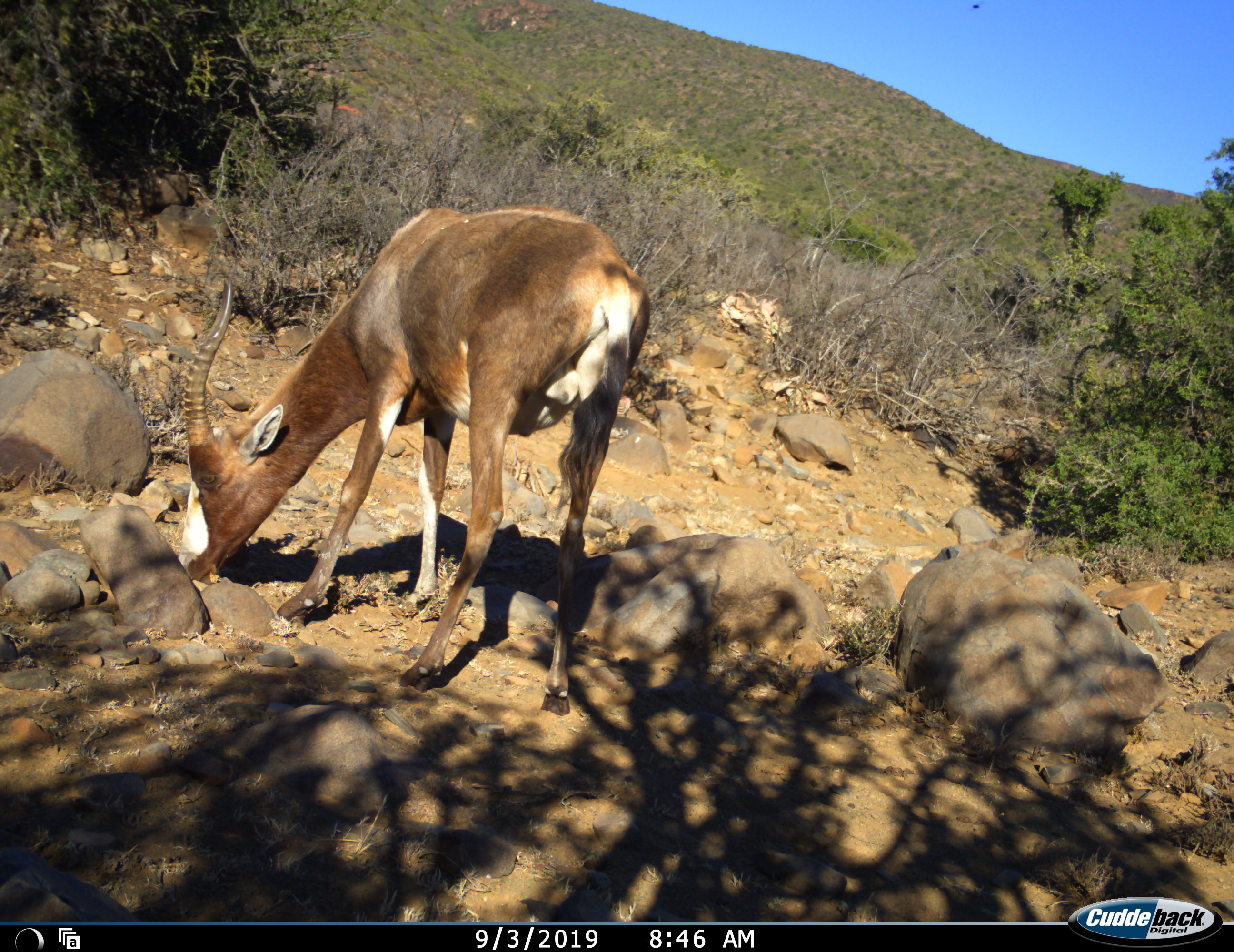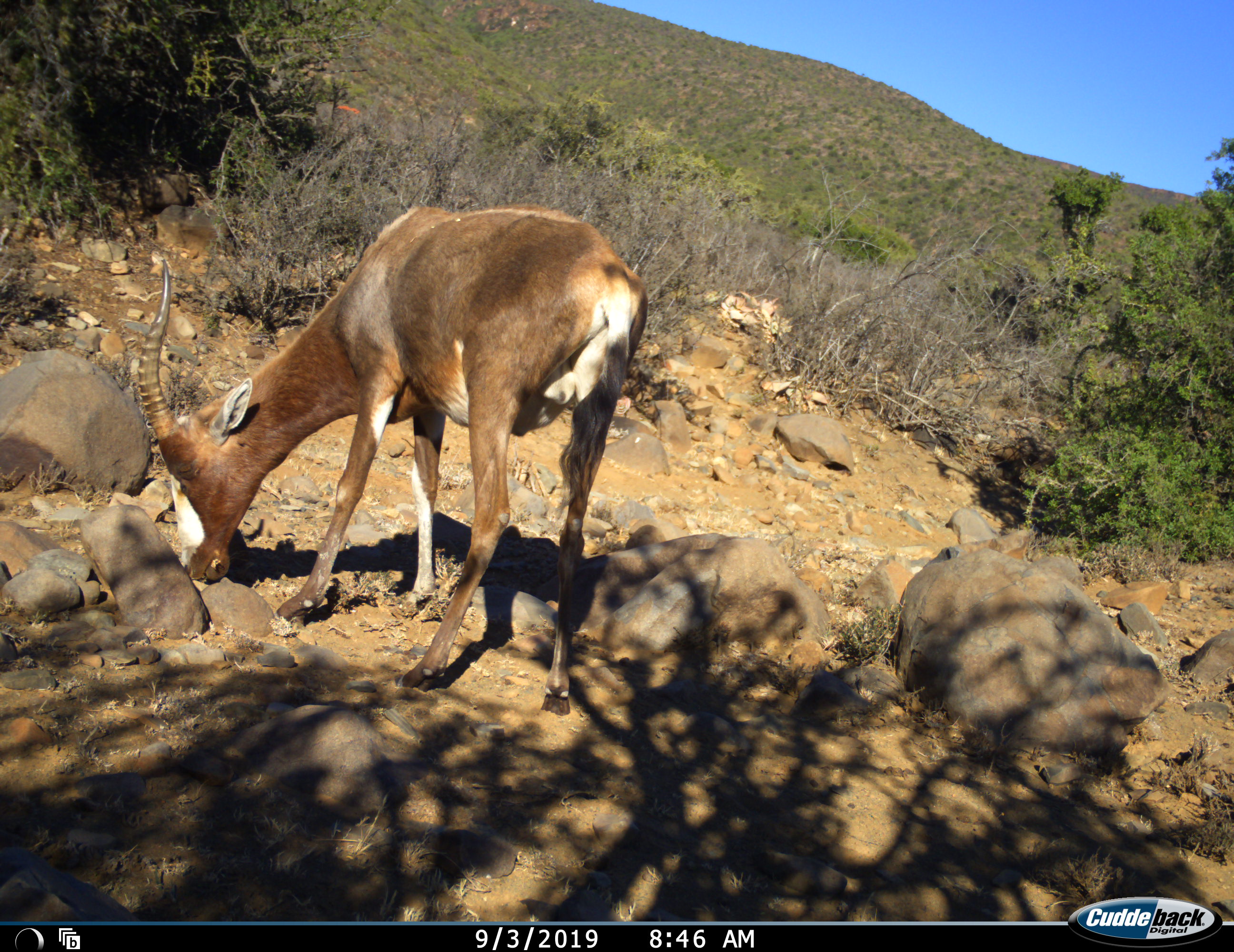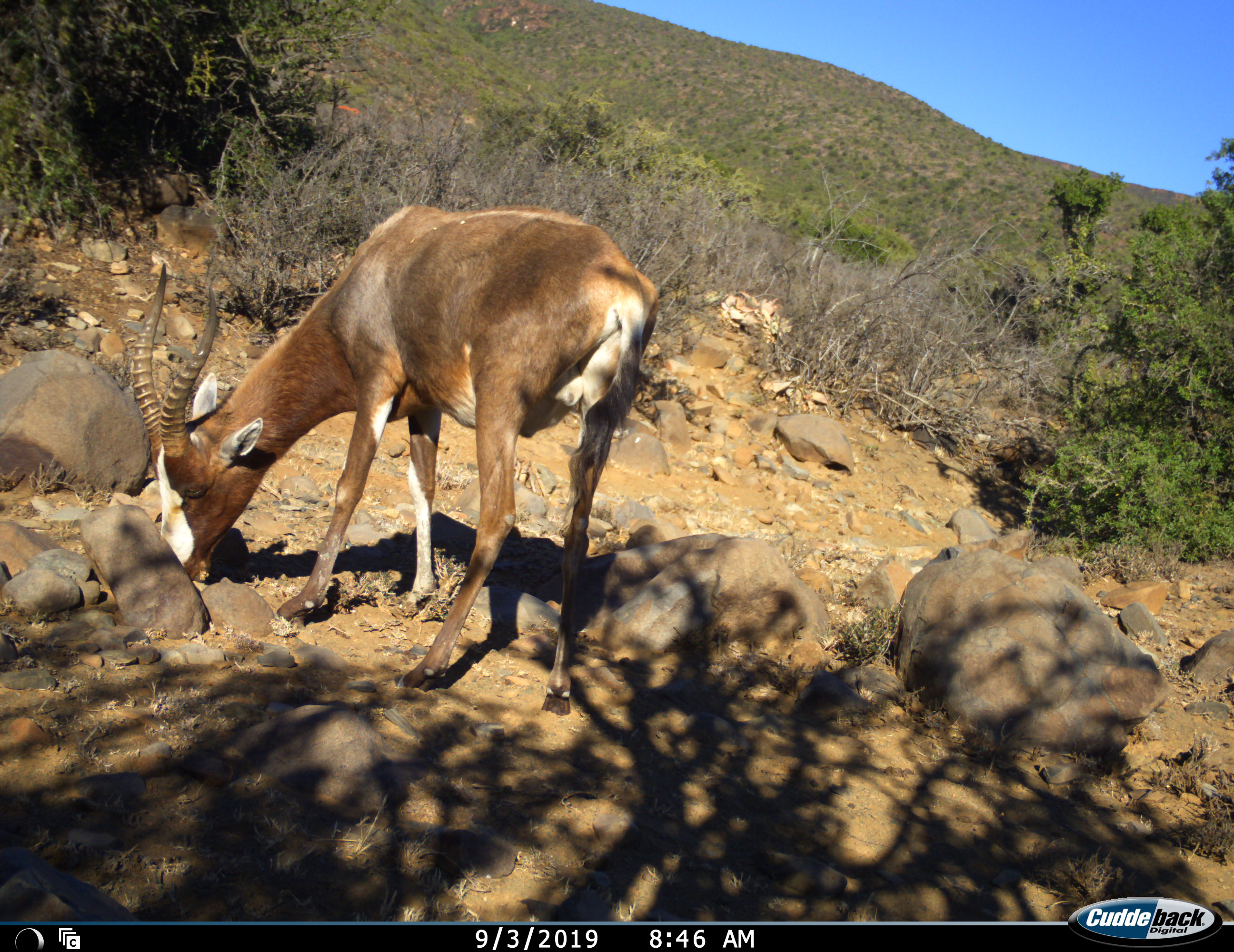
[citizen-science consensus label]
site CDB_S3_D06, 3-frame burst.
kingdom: Animalia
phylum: Chordata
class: Mammalia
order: Artiodactyla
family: Bovidae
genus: Damaliscus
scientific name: Damaliscus pygargus phillipsi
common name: blesbok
Blesbok (Damaliscus pygargus phillipsi), count 1. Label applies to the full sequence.